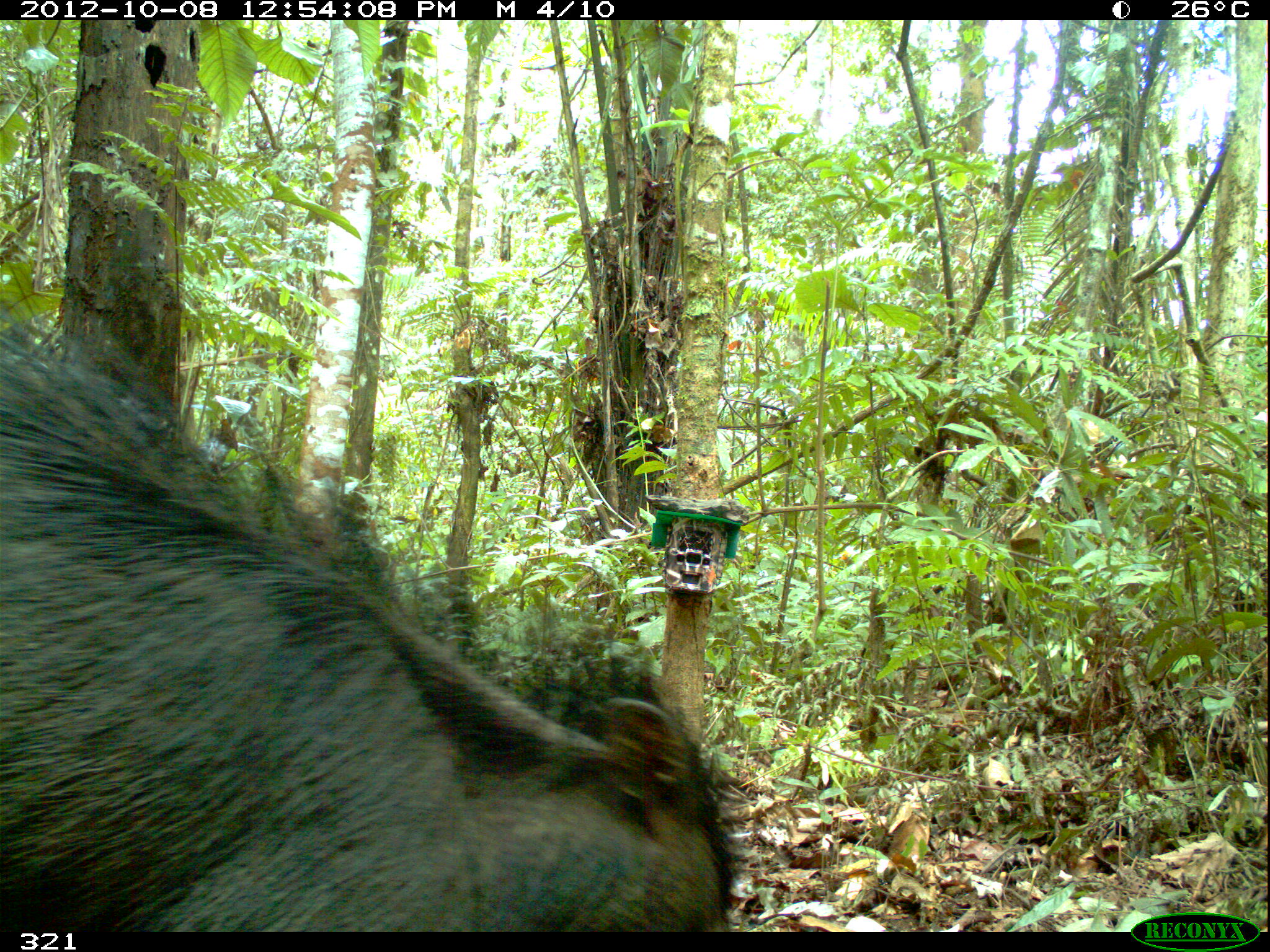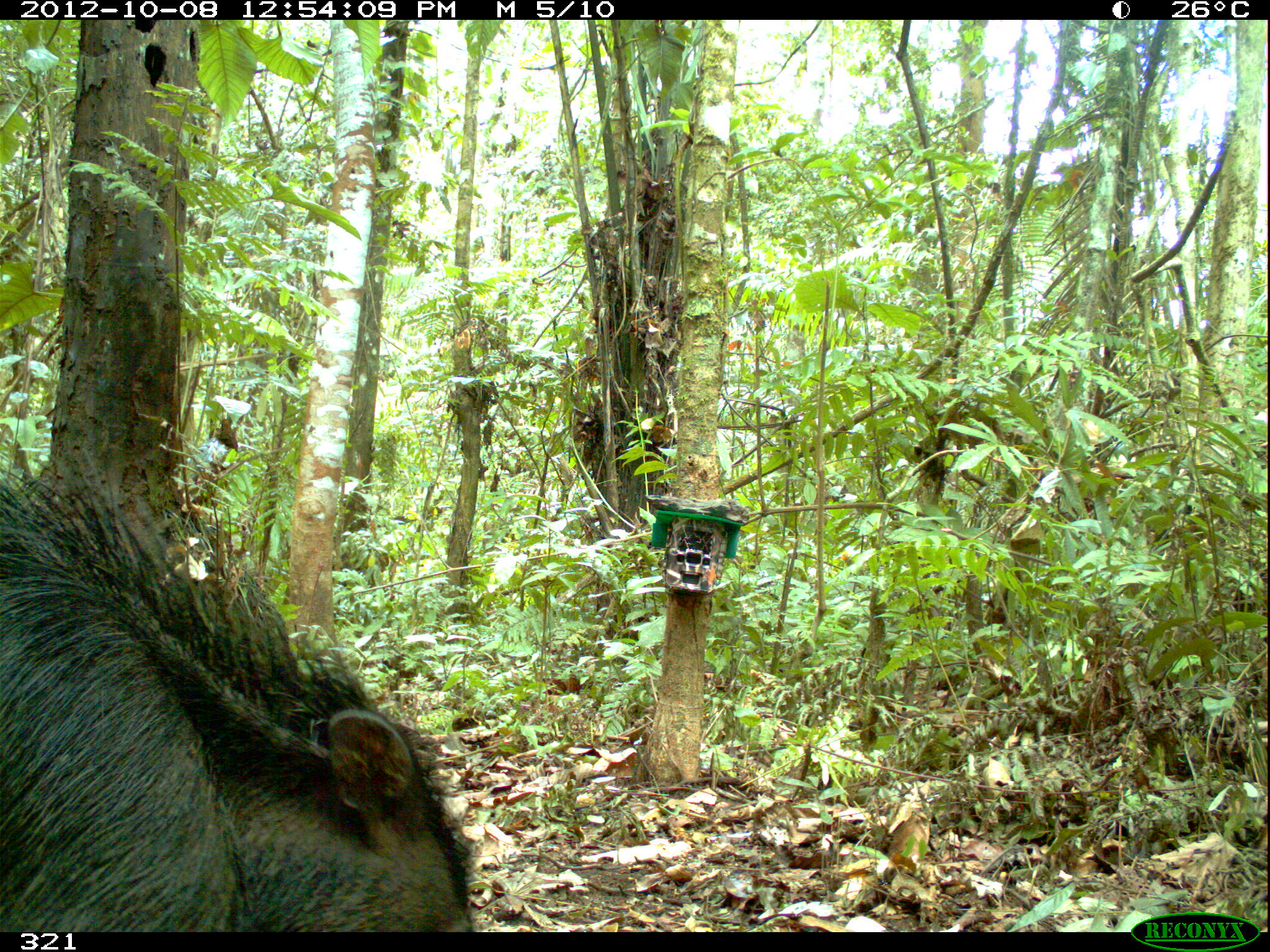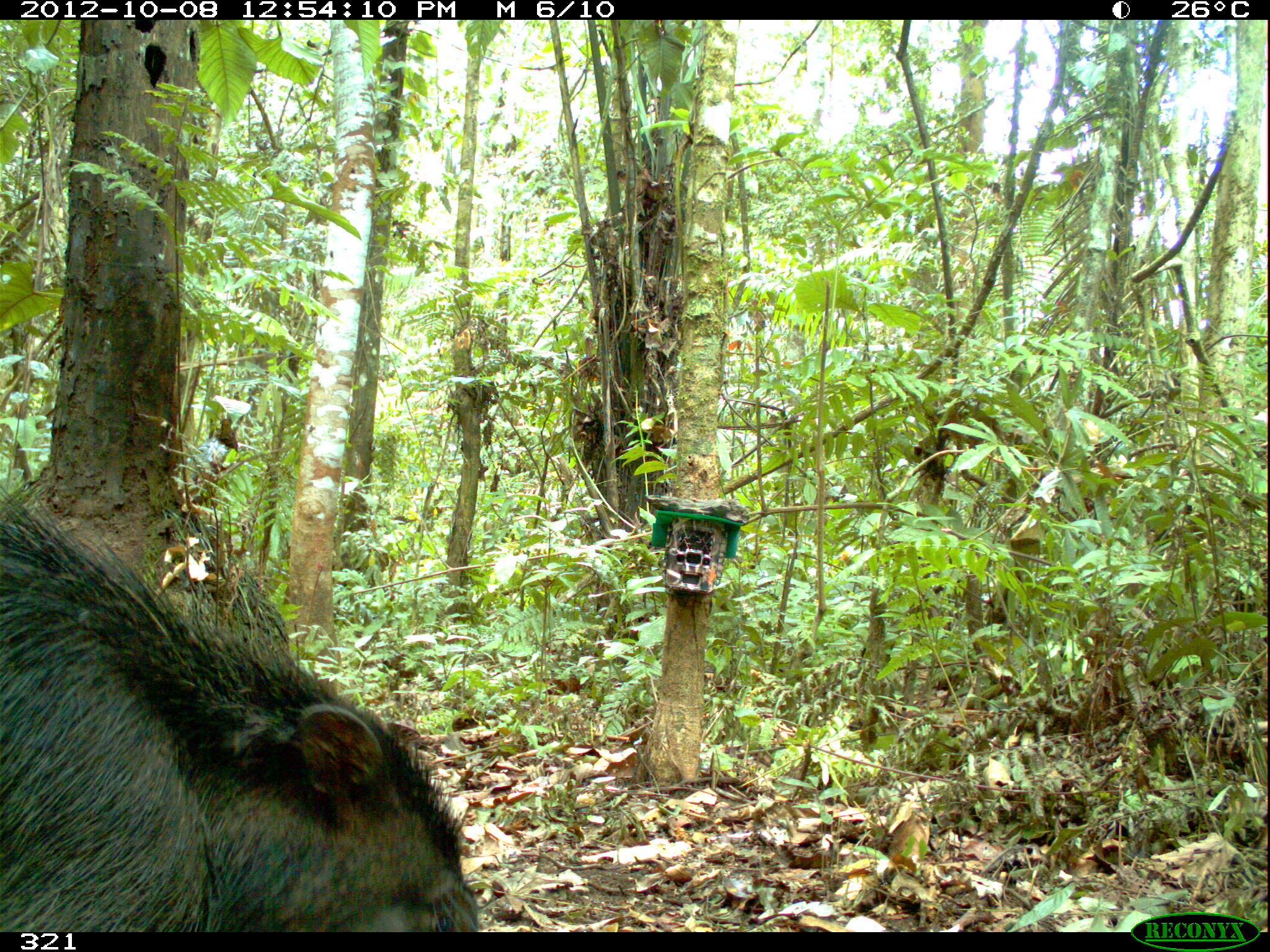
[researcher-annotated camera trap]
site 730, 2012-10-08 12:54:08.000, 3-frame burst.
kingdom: Animalia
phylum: Chordata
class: Mammalia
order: Artiodactyla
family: Tayassuidae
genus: Tayassu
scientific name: Tayassu pecari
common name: white-lipped peccary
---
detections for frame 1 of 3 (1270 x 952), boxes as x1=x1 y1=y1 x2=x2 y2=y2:
tayassu pecari: x1=0 y1=304 x2=743 y2=932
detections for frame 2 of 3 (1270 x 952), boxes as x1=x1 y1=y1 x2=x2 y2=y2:
tayassu pecari: x1=0 y1=447 x2=471 y2=931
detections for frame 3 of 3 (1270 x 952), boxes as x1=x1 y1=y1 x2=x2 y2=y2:
tayassu pecari: x1=0 y1=489 x2=479 y2=932